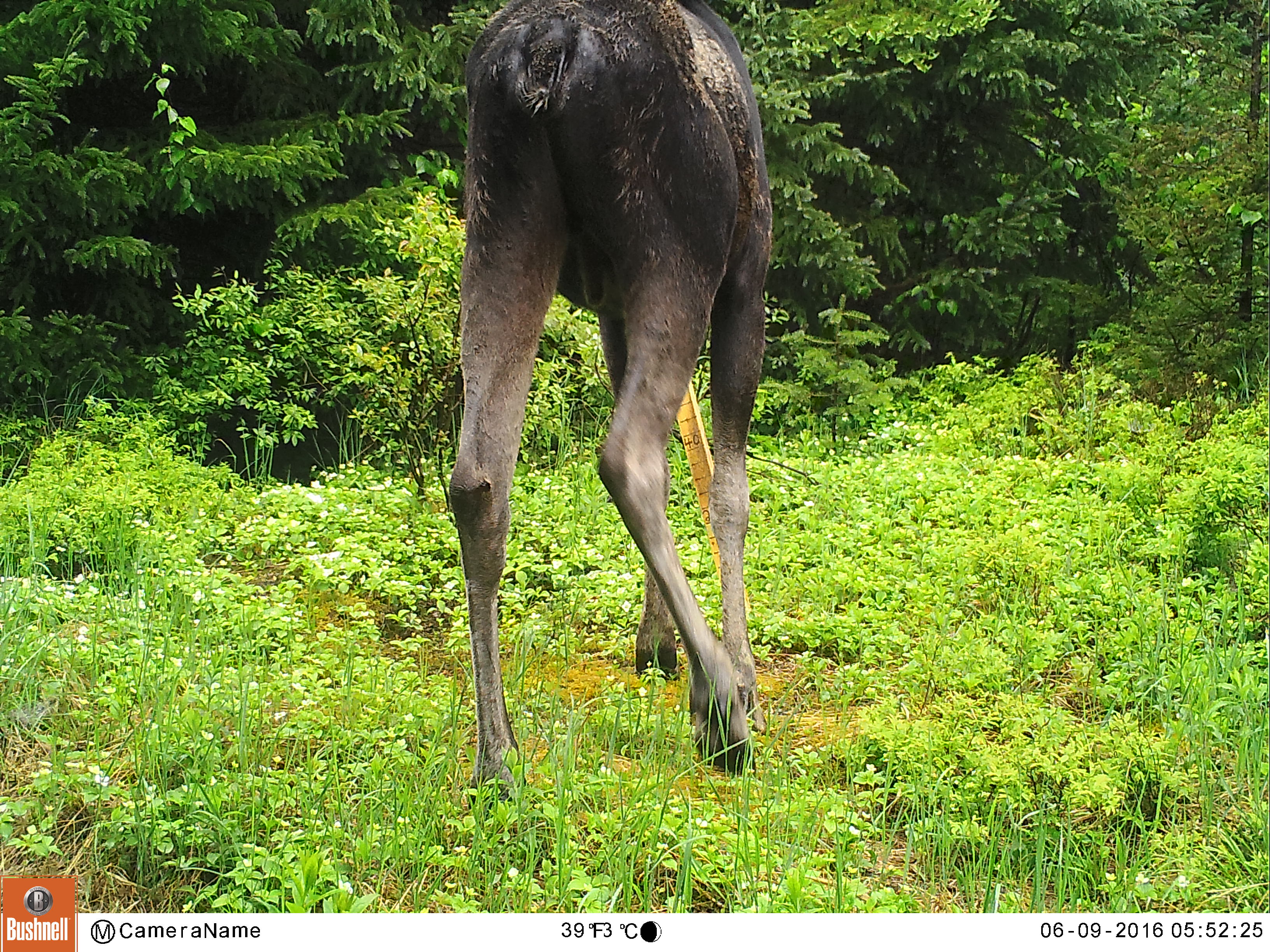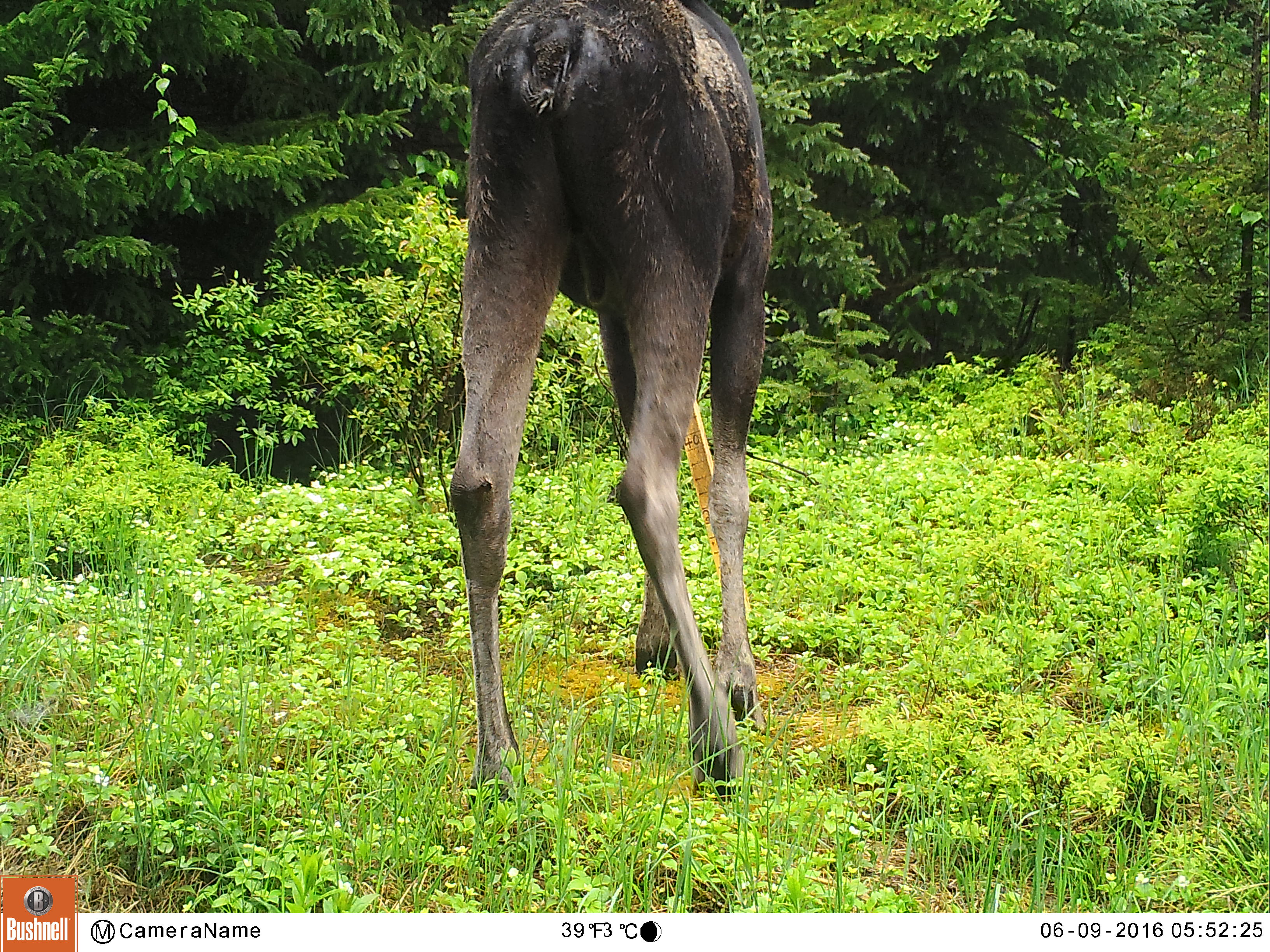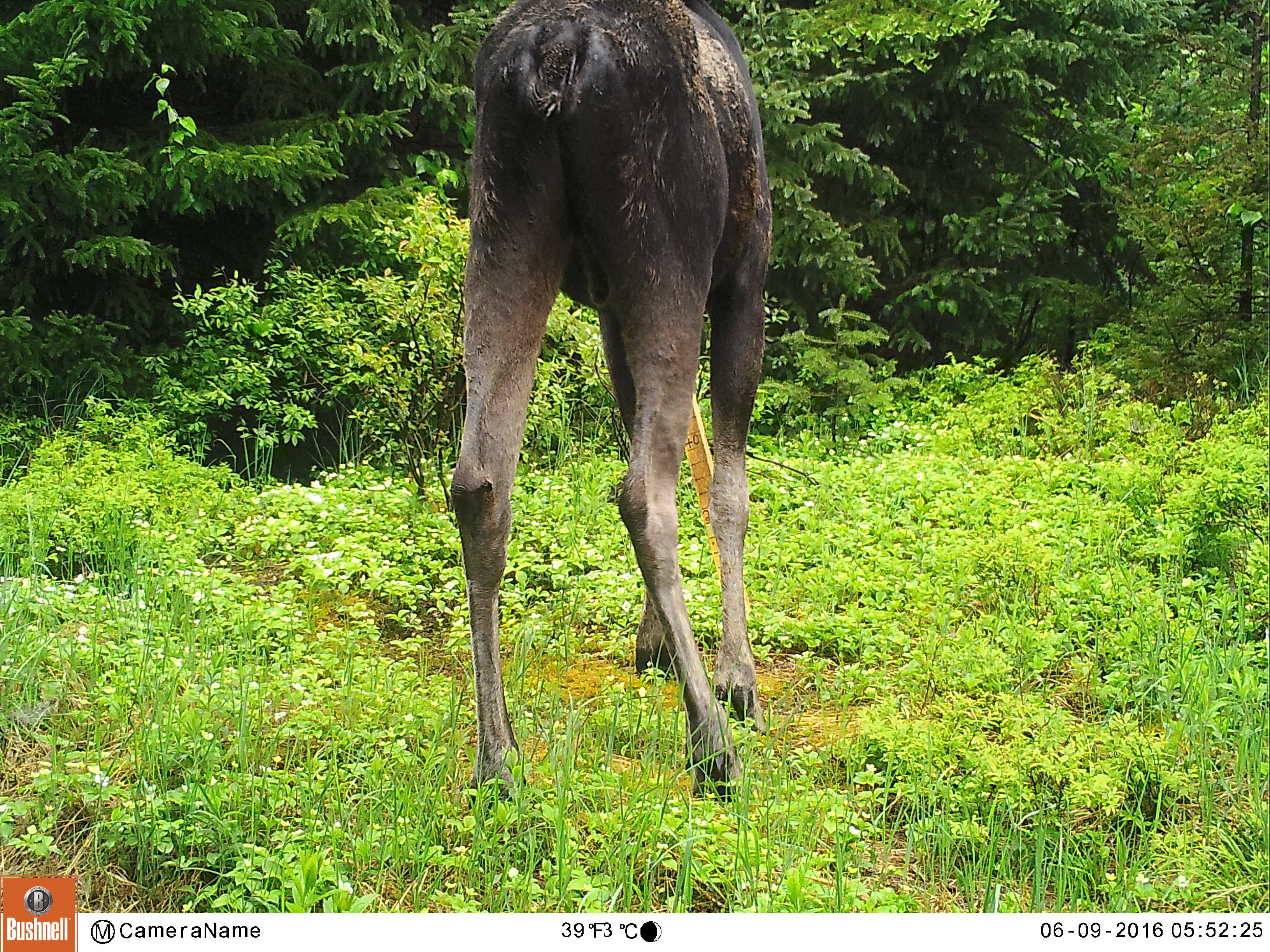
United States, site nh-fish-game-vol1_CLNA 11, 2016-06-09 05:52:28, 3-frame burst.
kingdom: Animalia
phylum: Chordata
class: Mammalia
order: Artiodactyla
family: Cervidae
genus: Alces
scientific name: Alces alces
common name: moose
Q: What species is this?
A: Moose (Alces alces).